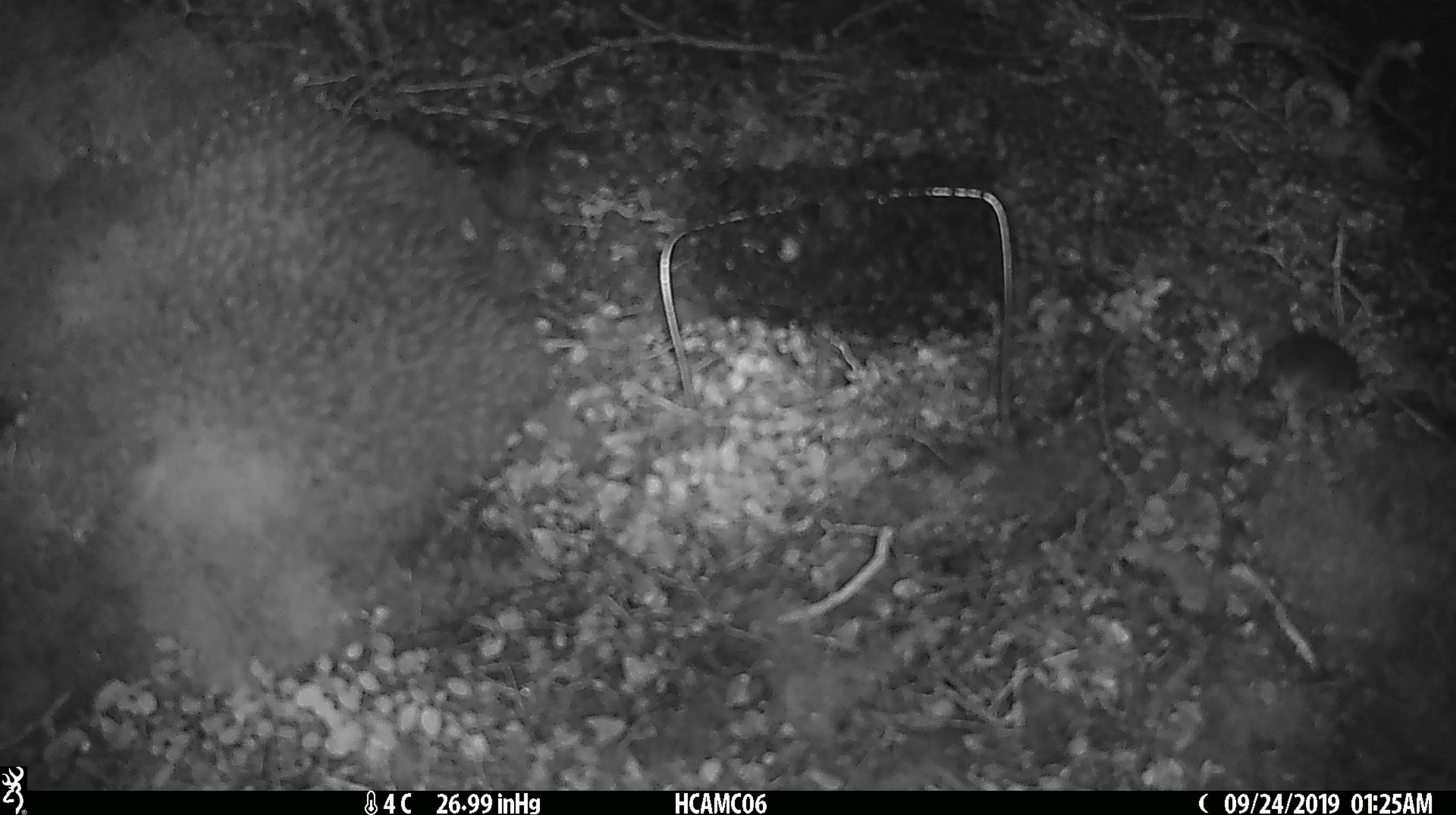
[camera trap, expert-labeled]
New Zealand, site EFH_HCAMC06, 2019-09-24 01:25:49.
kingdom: Animalia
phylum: Chordata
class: Mammalia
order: Rodentia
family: Muridae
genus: Mus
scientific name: Mus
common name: mouse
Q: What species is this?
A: Mouse (Mus).